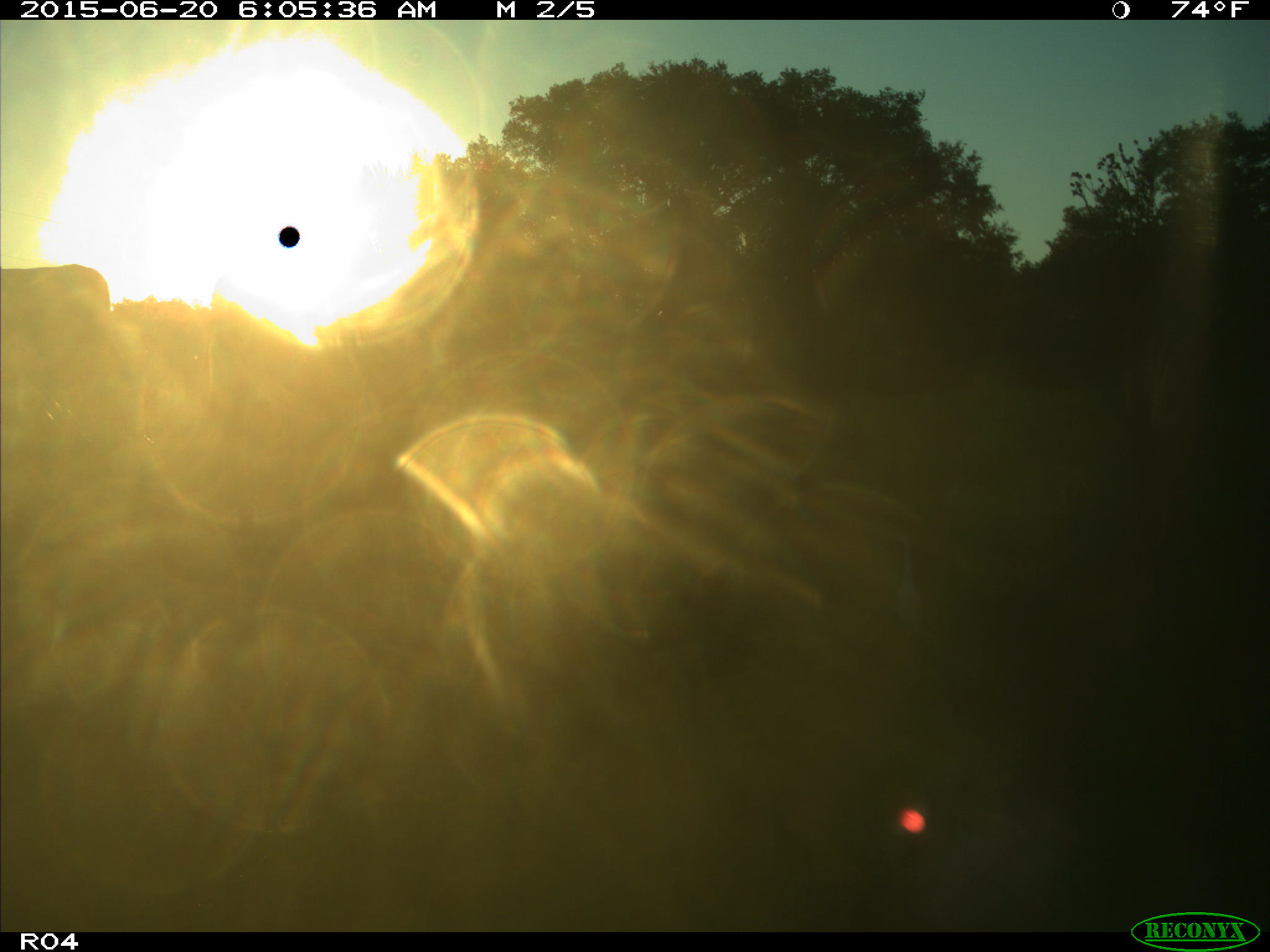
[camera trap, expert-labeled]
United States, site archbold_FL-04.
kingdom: Animalia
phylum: Chordata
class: Mammalia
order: Artiodactyla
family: Bovidae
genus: Bos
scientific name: Bos taurus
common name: domestic cow